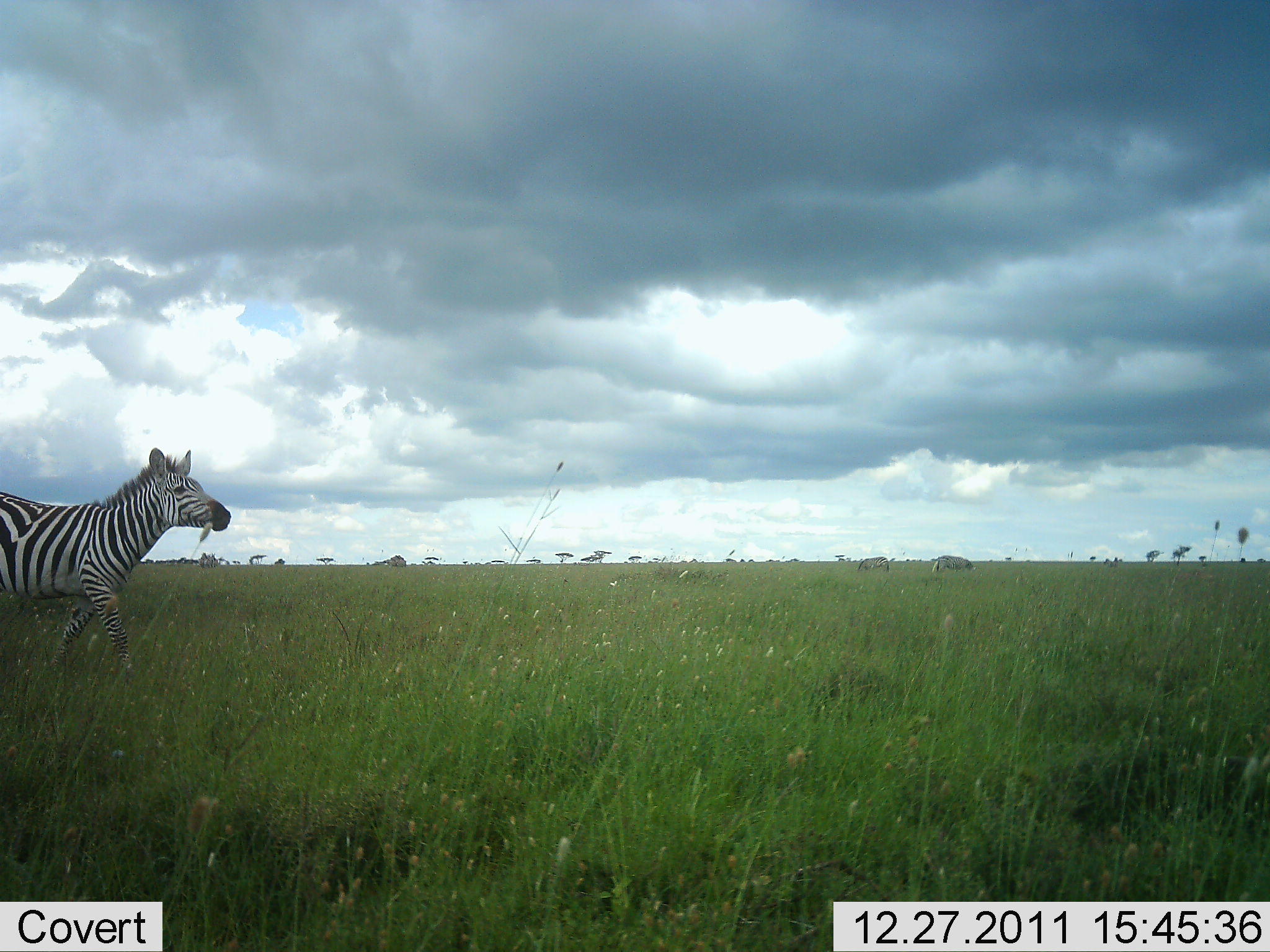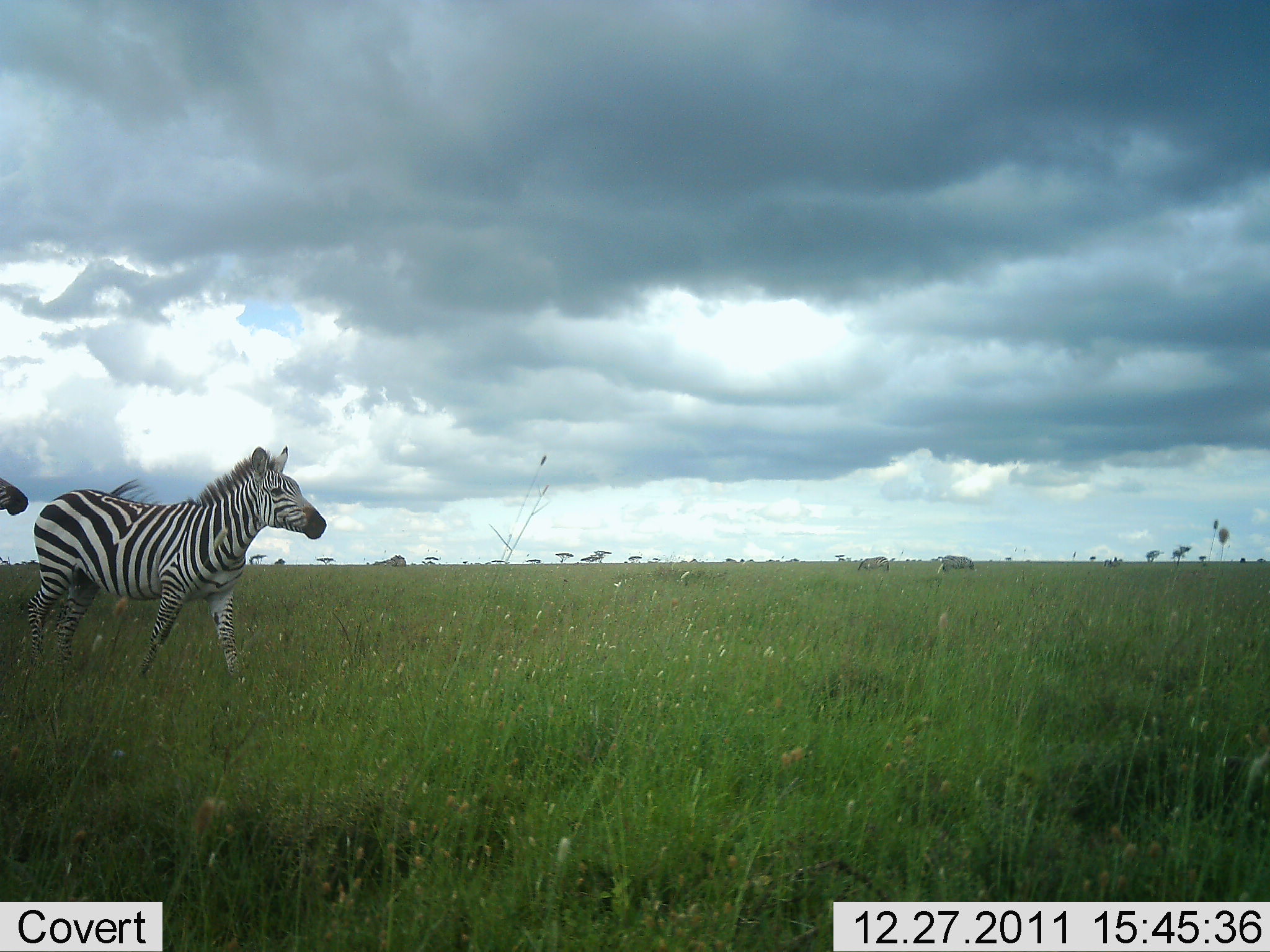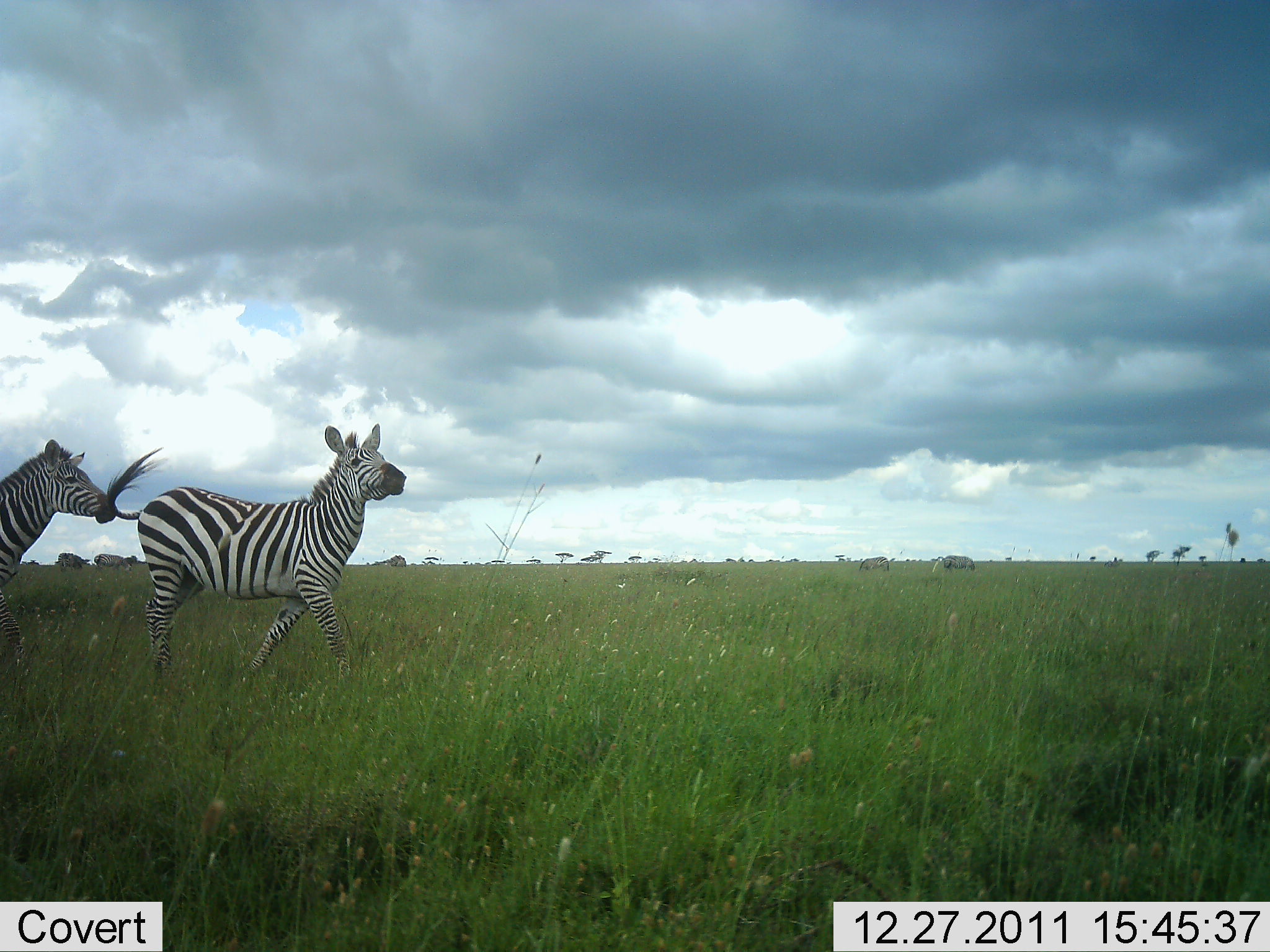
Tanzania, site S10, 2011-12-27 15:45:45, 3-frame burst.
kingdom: Animalia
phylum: Chordata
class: Mammalia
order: Perissodactyla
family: Equidae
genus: Equus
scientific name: Equus quagga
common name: plains zebra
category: zebra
Zebra (plains zebra) (Equus quagga), count 2. Behavior (volunteer vote fractions): standing 14%, resting 0%, moving 93%, interacting 14%. Young present (vote fraction): 0%. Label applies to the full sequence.